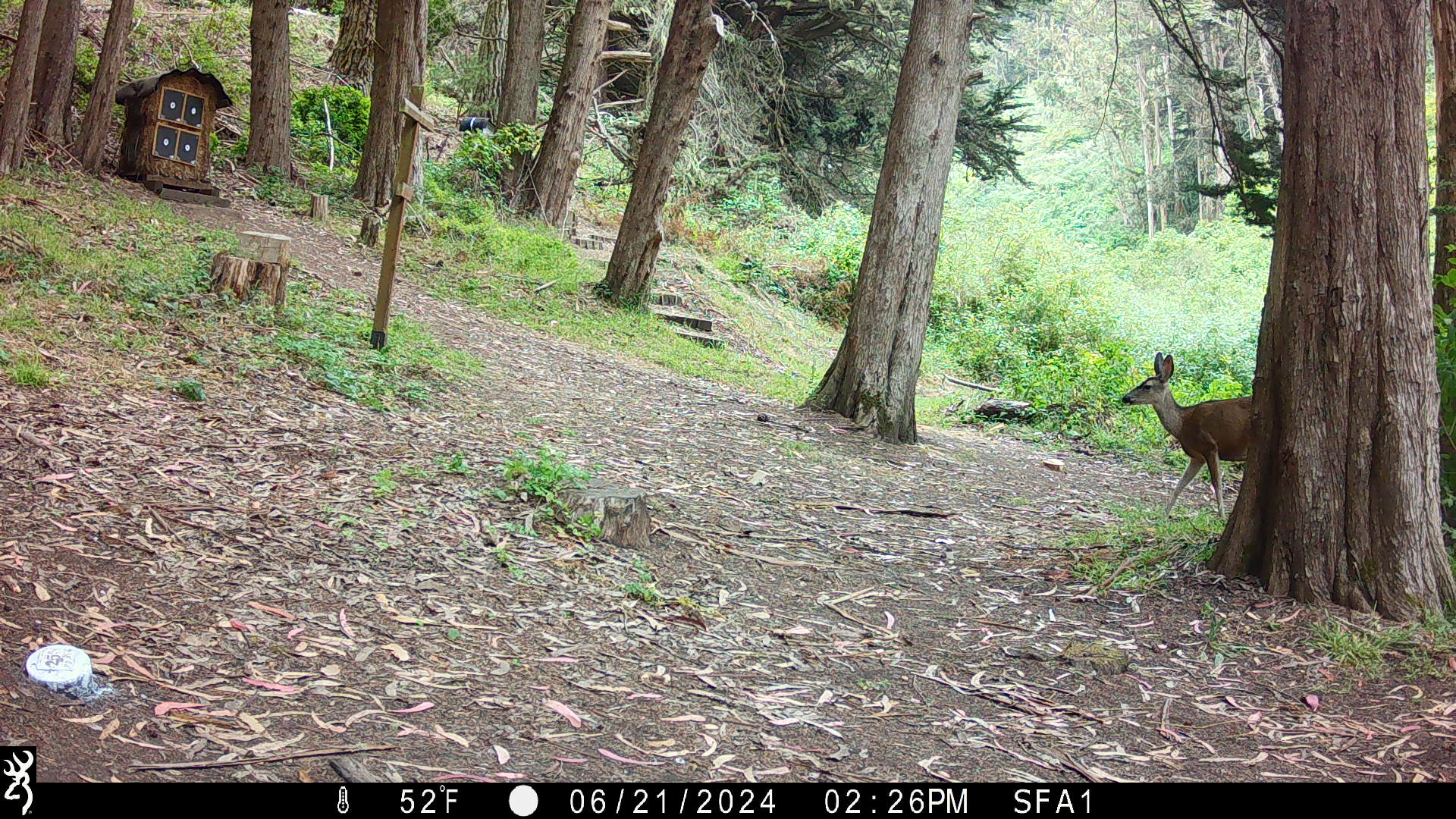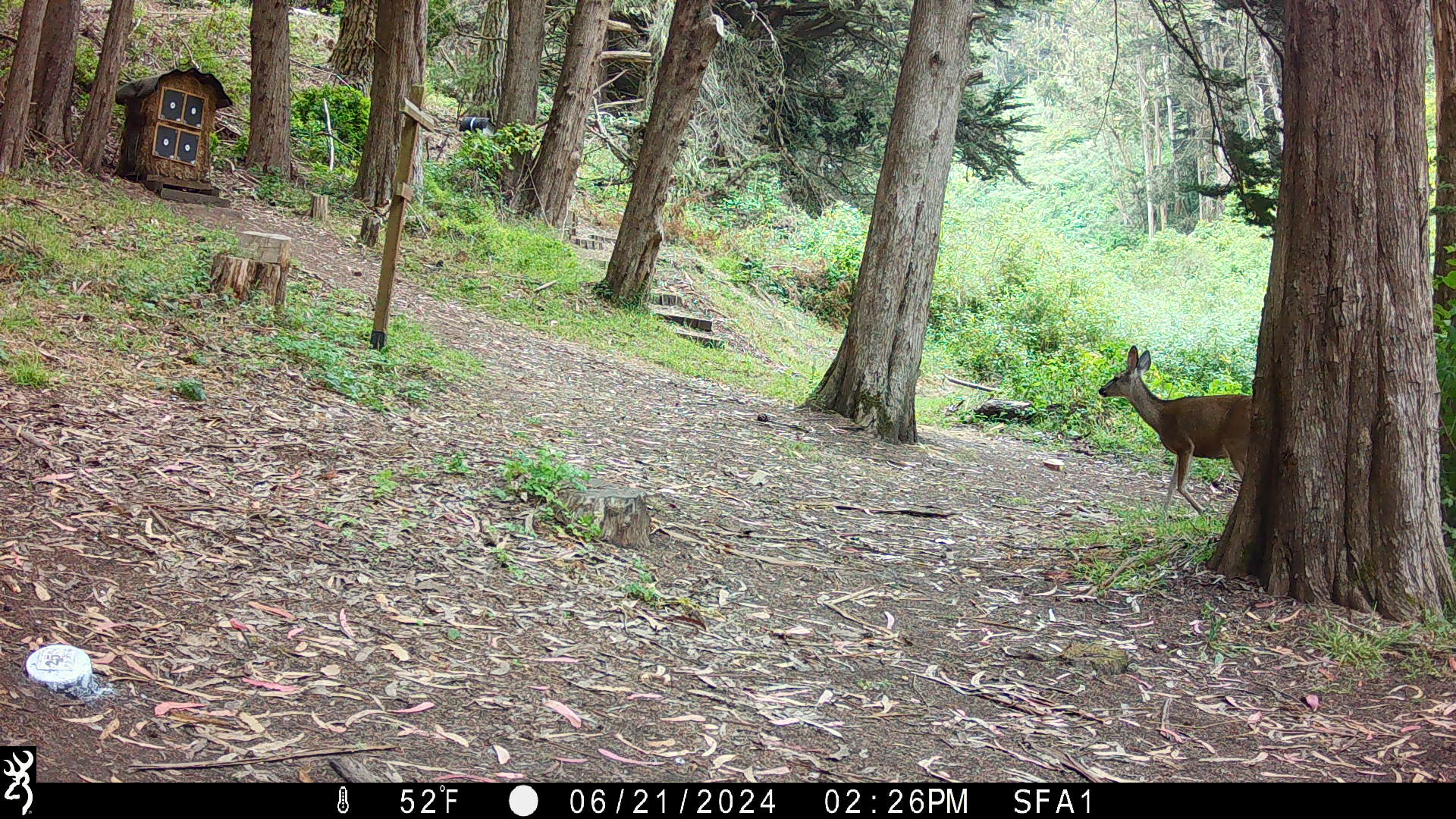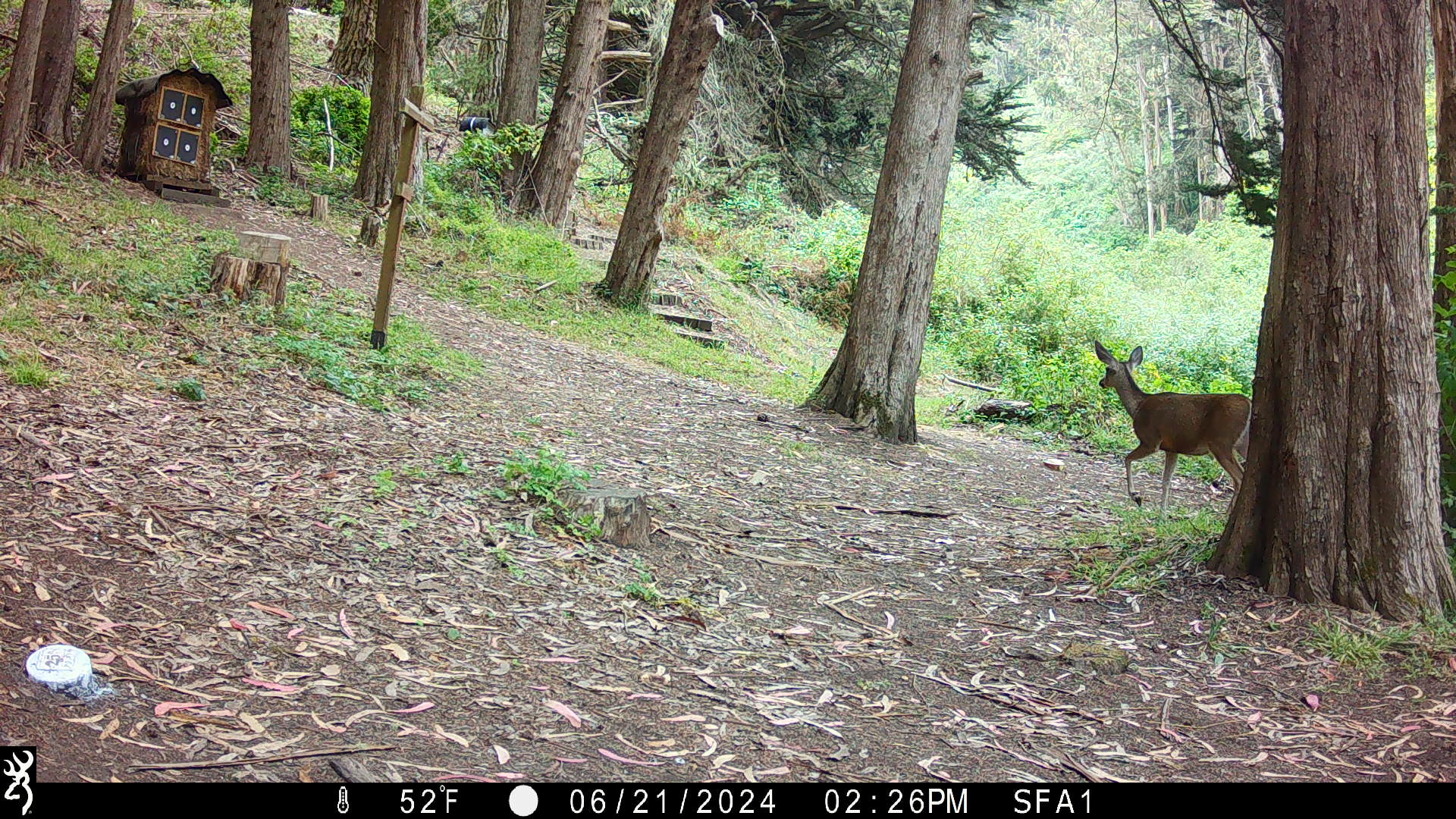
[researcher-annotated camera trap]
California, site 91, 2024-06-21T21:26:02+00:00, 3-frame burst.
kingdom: Animalia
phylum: Chordata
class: Mammalia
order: Artiodactyla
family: Cervidae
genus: Odocoileus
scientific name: Odocoileus hemionus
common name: mule deer